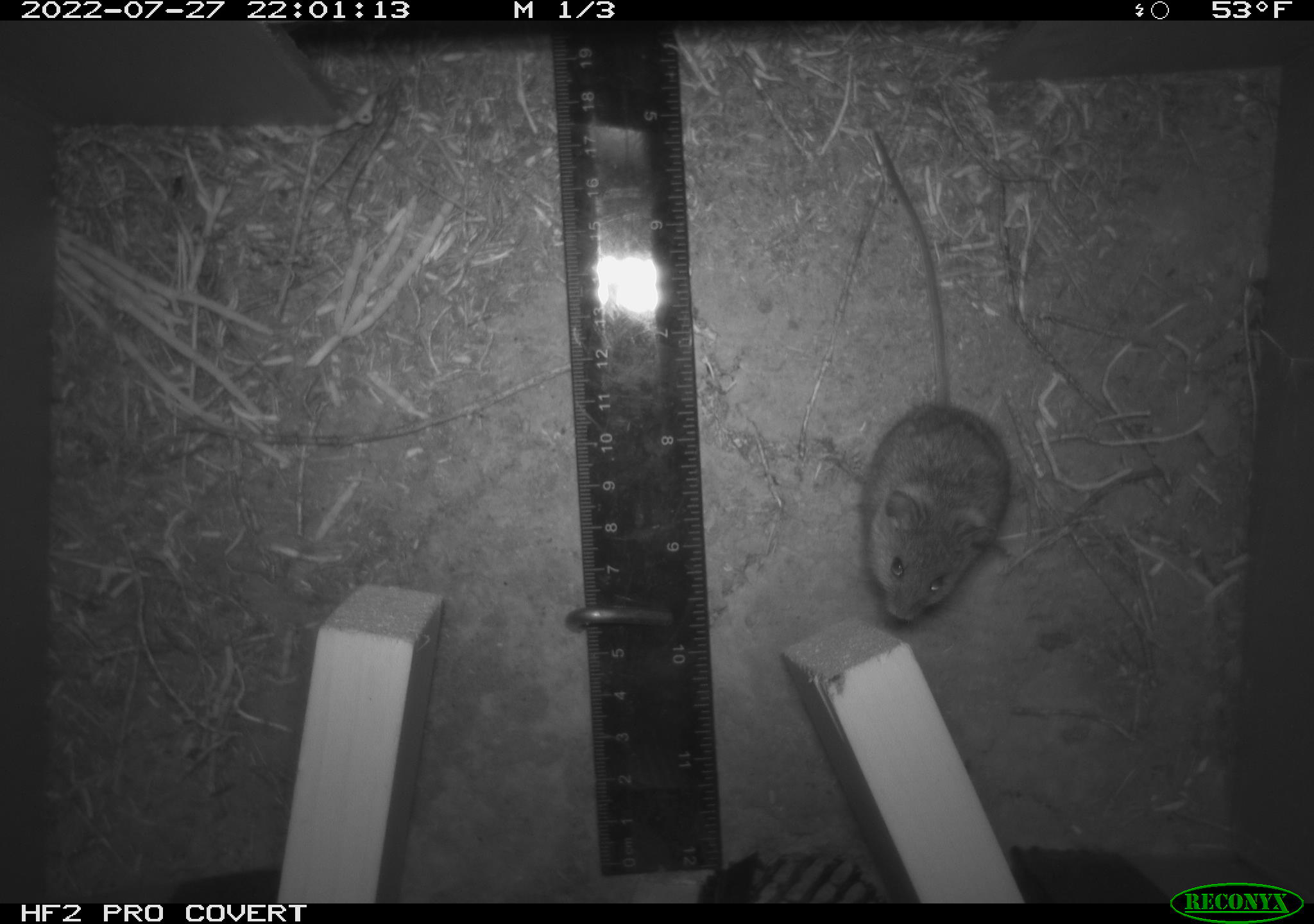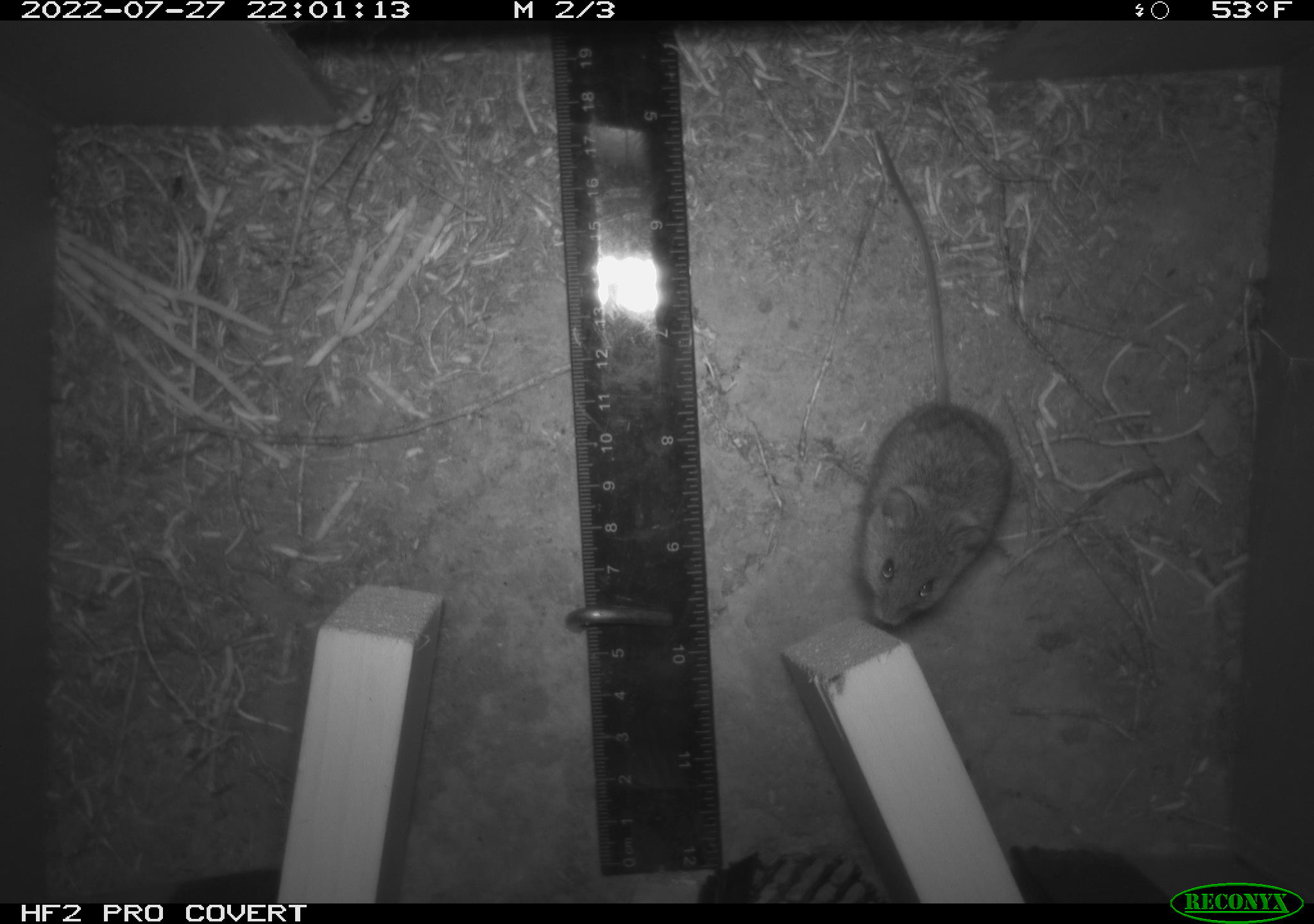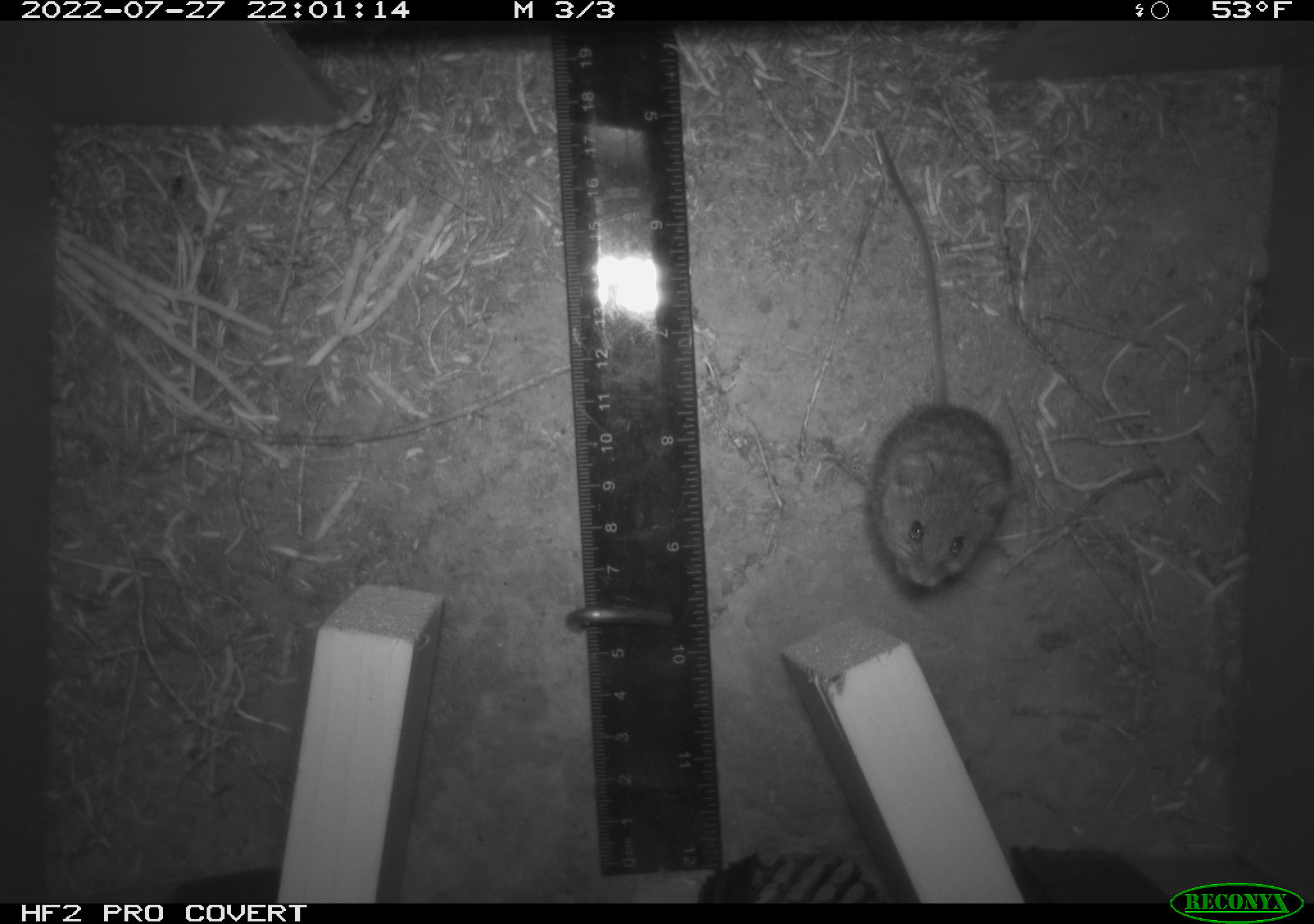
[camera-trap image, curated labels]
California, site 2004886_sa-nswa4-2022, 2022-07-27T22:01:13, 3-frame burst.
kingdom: Animalia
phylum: Chordata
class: Mammalia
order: Rodentia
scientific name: Rodentia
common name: rodent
Rodent (Rodentia).